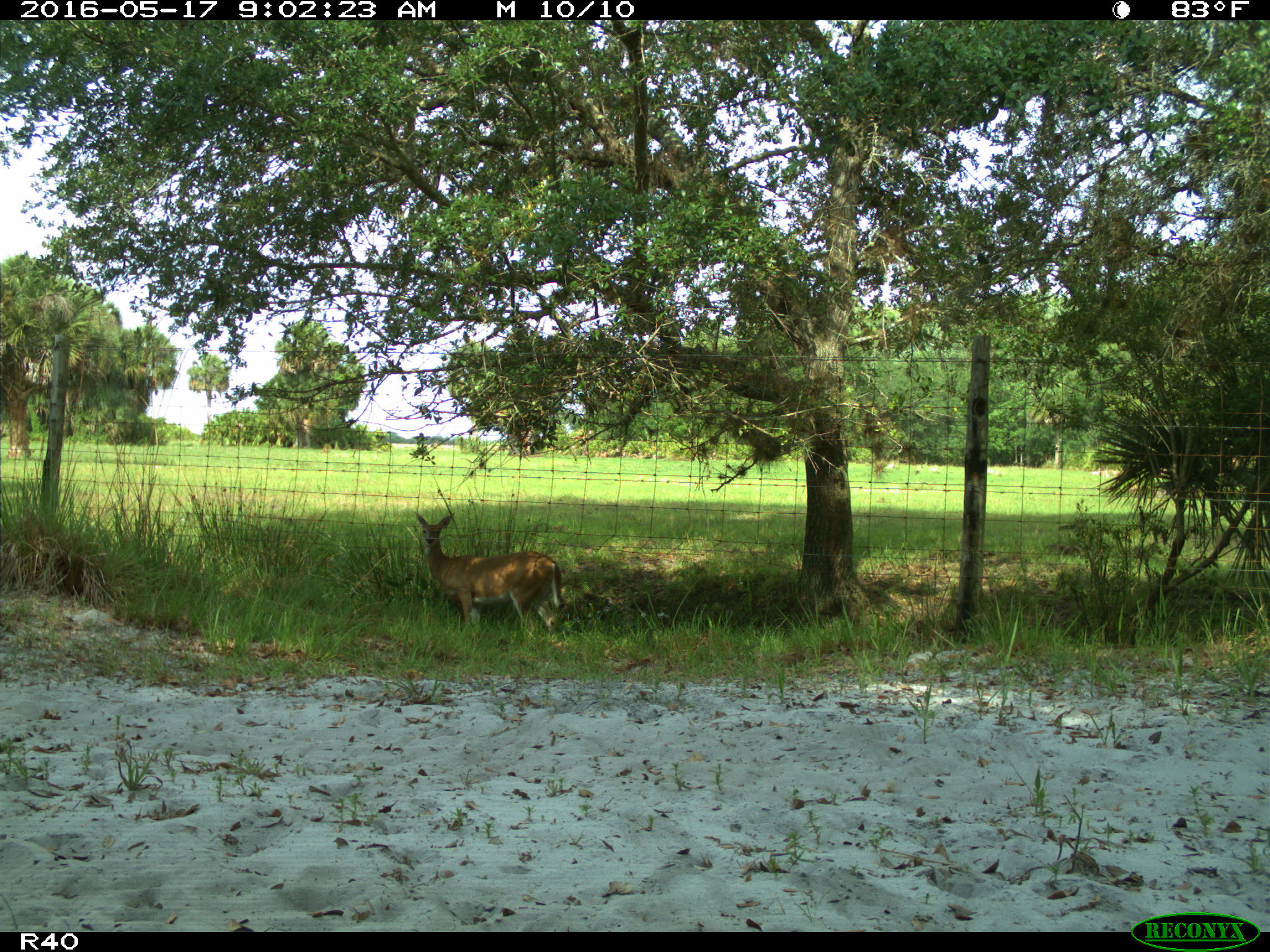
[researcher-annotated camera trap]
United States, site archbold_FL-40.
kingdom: Animalia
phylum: Chordata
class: Mammalia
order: Artiodactyla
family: Cervidae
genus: Odocoileus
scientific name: Odocoileus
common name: deer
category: unidentified deer